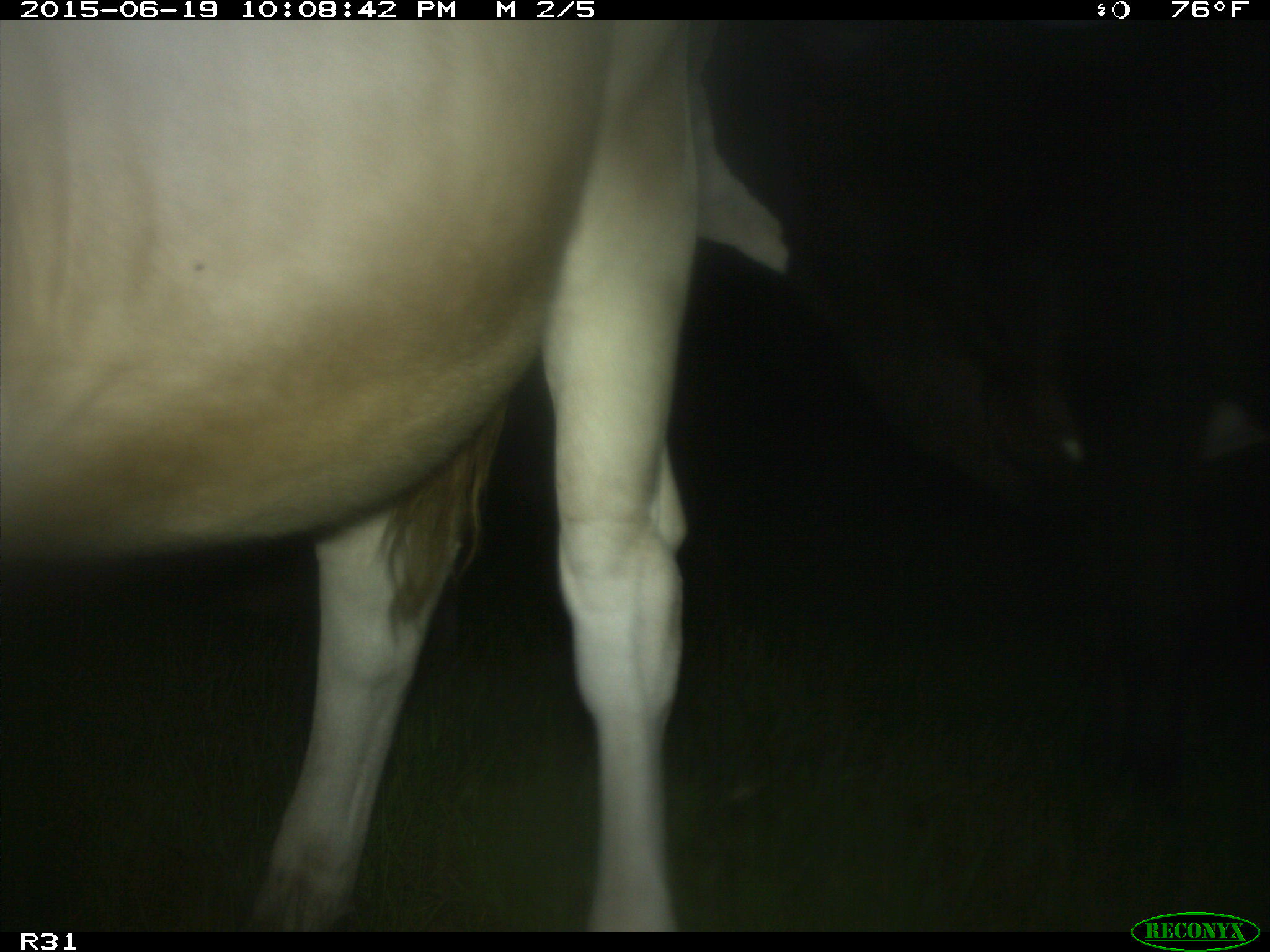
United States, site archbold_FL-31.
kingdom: Animalia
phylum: Chordata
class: Mammalia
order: Artiodactyla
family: Bovidae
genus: Bos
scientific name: Bos taurus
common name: domestic cow